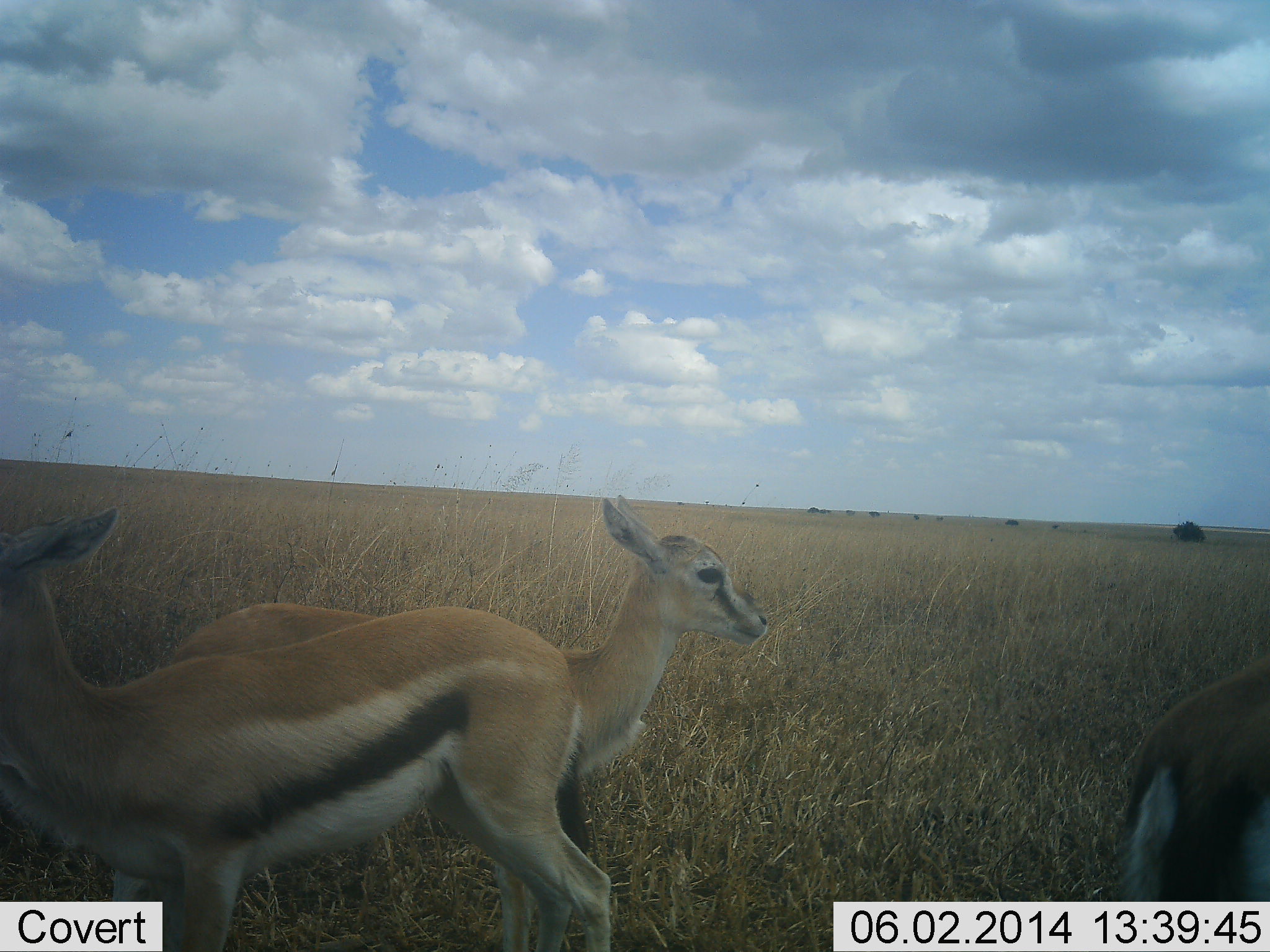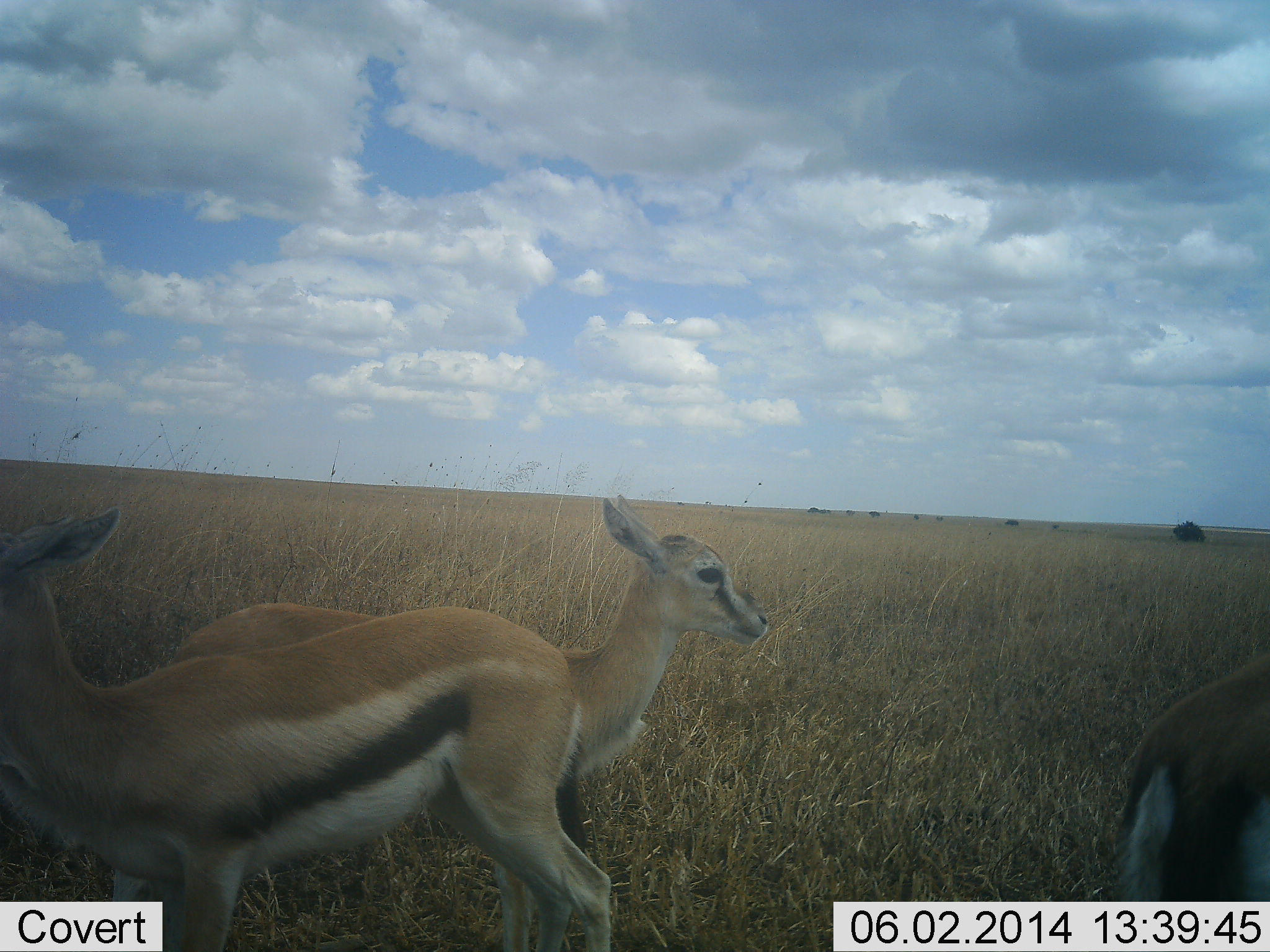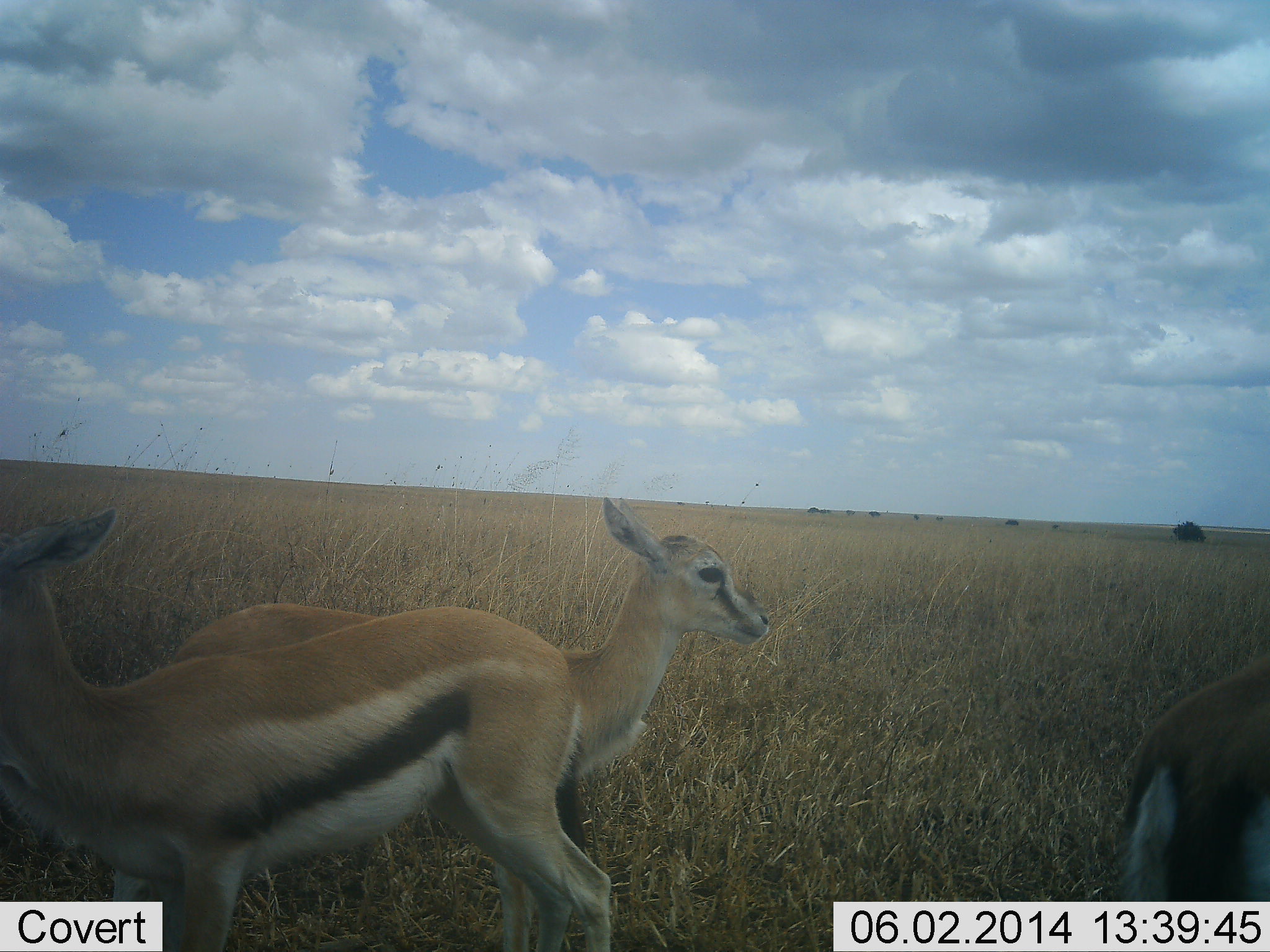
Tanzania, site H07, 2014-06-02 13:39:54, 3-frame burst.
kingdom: Animalia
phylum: Chordata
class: Mammalia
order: Artiodactyla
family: Bovidae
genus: Eudorcas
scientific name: Eudorcas thomsonii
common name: thomson's gazelle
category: gazellethomsons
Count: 3.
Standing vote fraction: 100%.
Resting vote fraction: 0%.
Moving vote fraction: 0%.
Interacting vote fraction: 0%.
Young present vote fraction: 0%.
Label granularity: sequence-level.